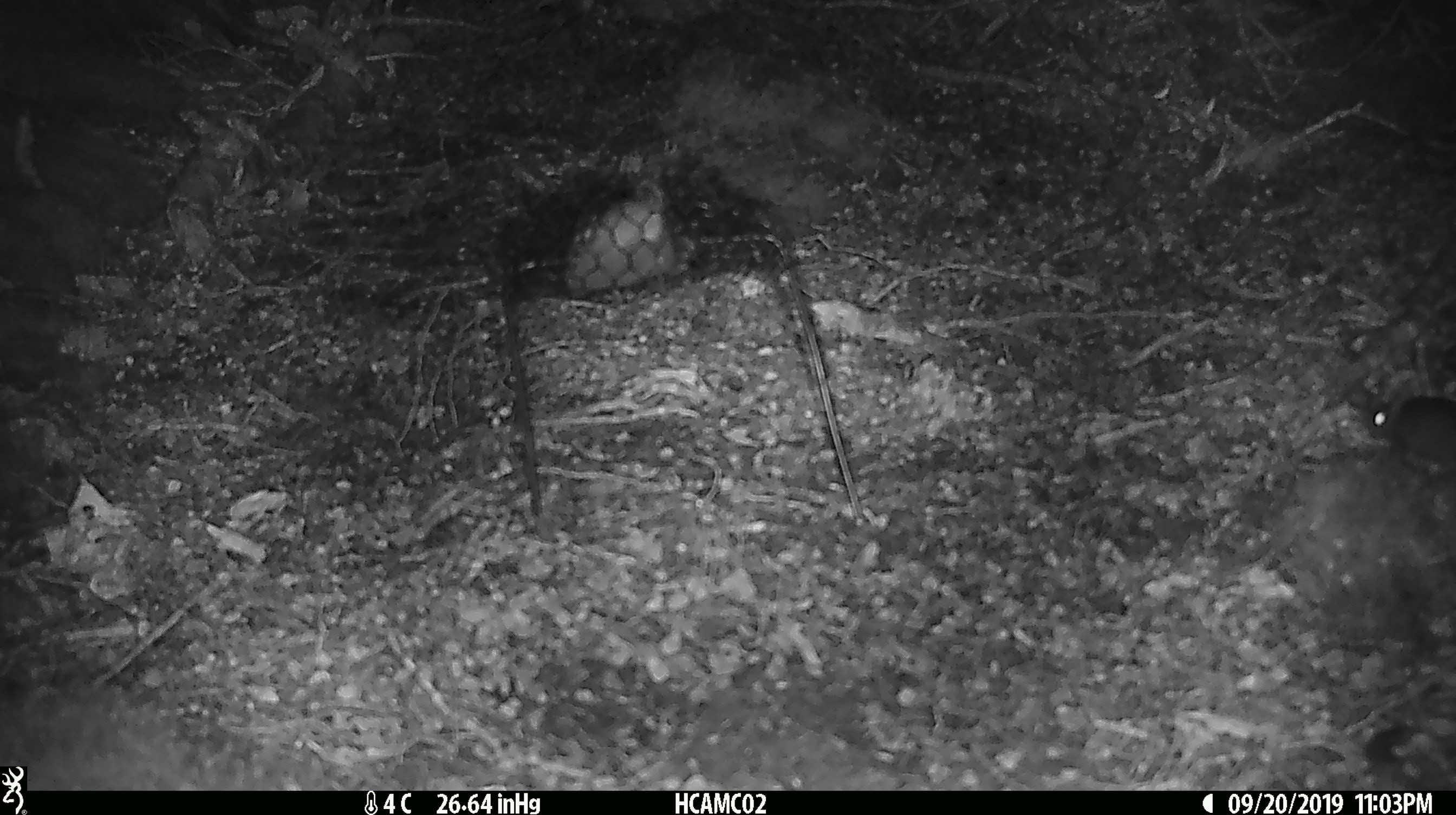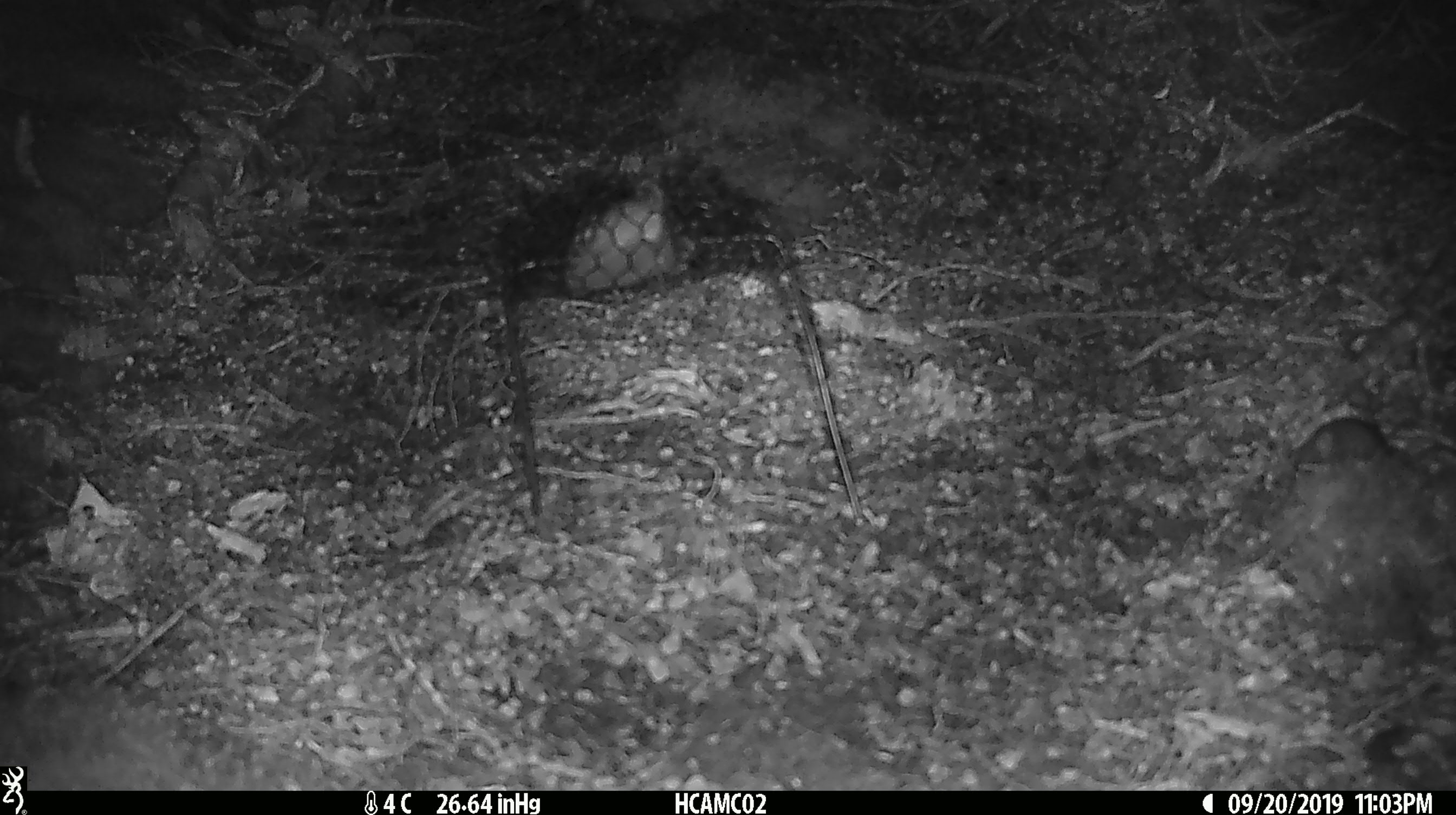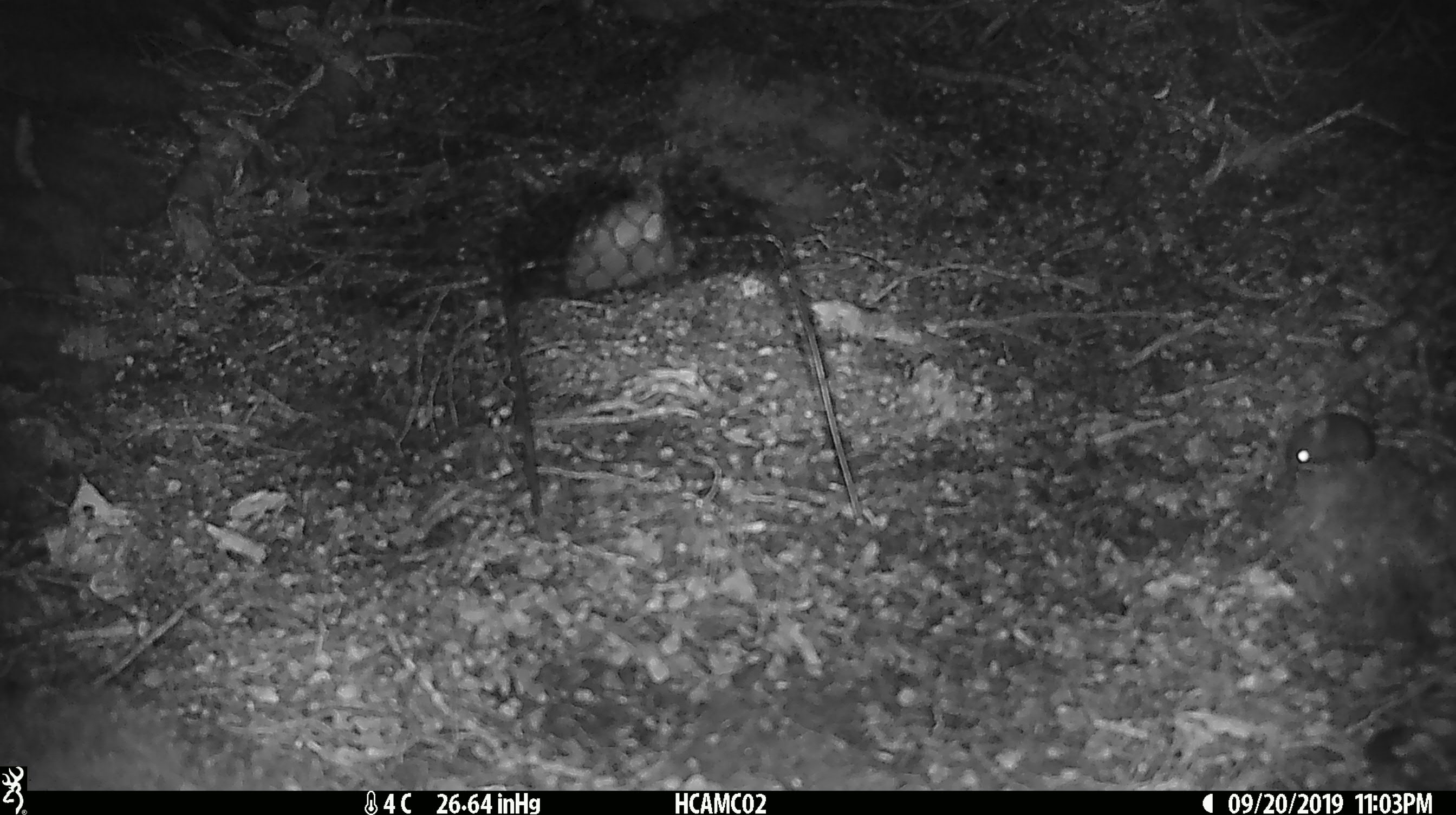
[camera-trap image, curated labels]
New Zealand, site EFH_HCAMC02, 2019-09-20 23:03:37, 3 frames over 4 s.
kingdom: Animalia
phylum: Chordata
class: Mammalia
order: Rodentia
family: Muridae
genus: Mus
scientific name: Mus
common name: mouse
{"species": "mouse (Mus)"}